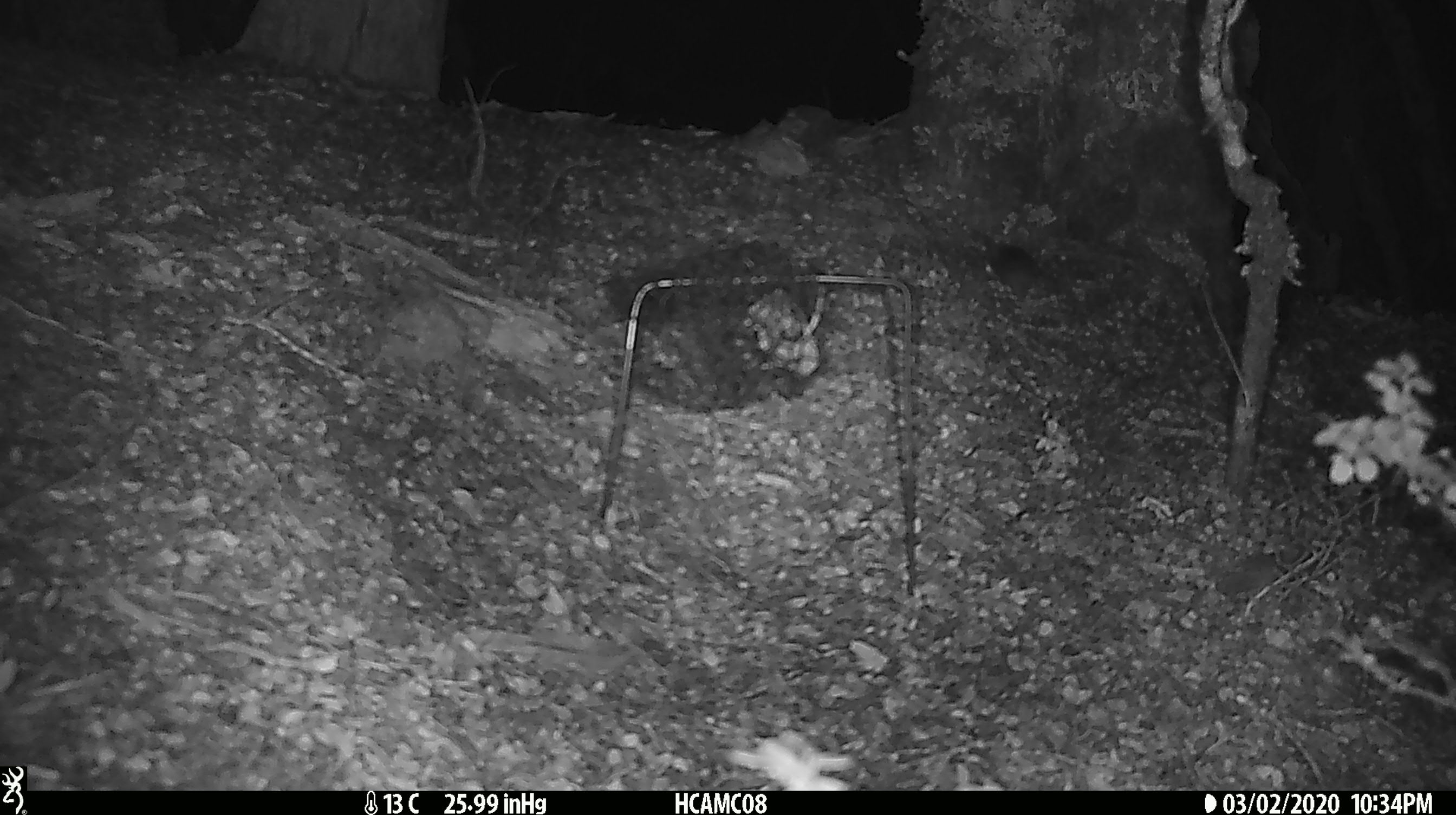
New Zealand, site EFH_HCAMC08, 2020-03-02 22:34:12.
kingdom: Animalia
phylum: Chordata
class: Mammalia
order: Rodentia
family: Muridae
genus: Mus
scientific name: Mus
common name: mouse